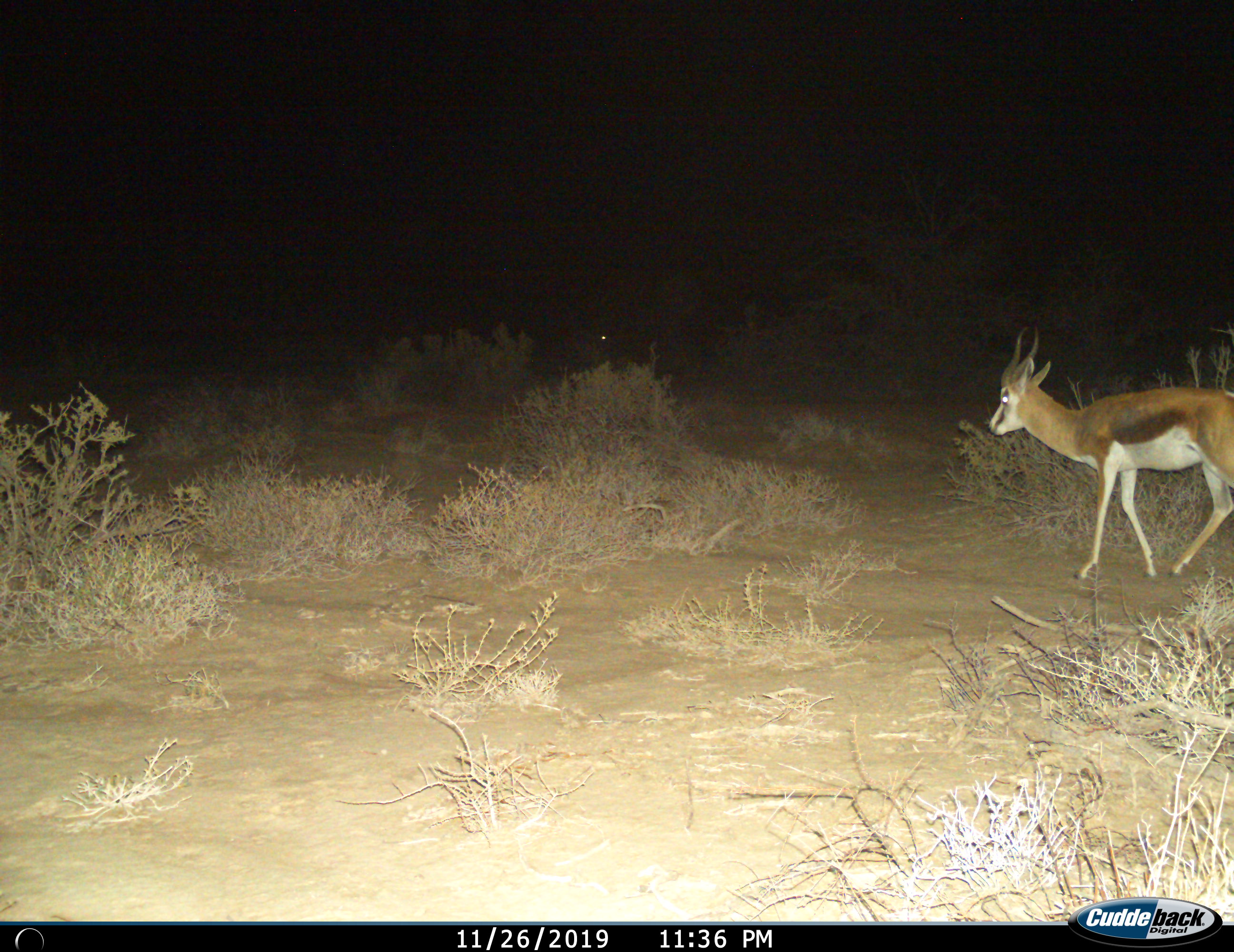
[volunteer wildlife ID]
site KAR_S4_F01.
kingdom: Animalia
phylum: Chordata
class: Mammalia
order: Artiodactyla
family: Bovidae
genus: Antidorcas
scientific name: Antidorcas marsupialis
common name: springbok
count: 1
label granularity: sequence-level